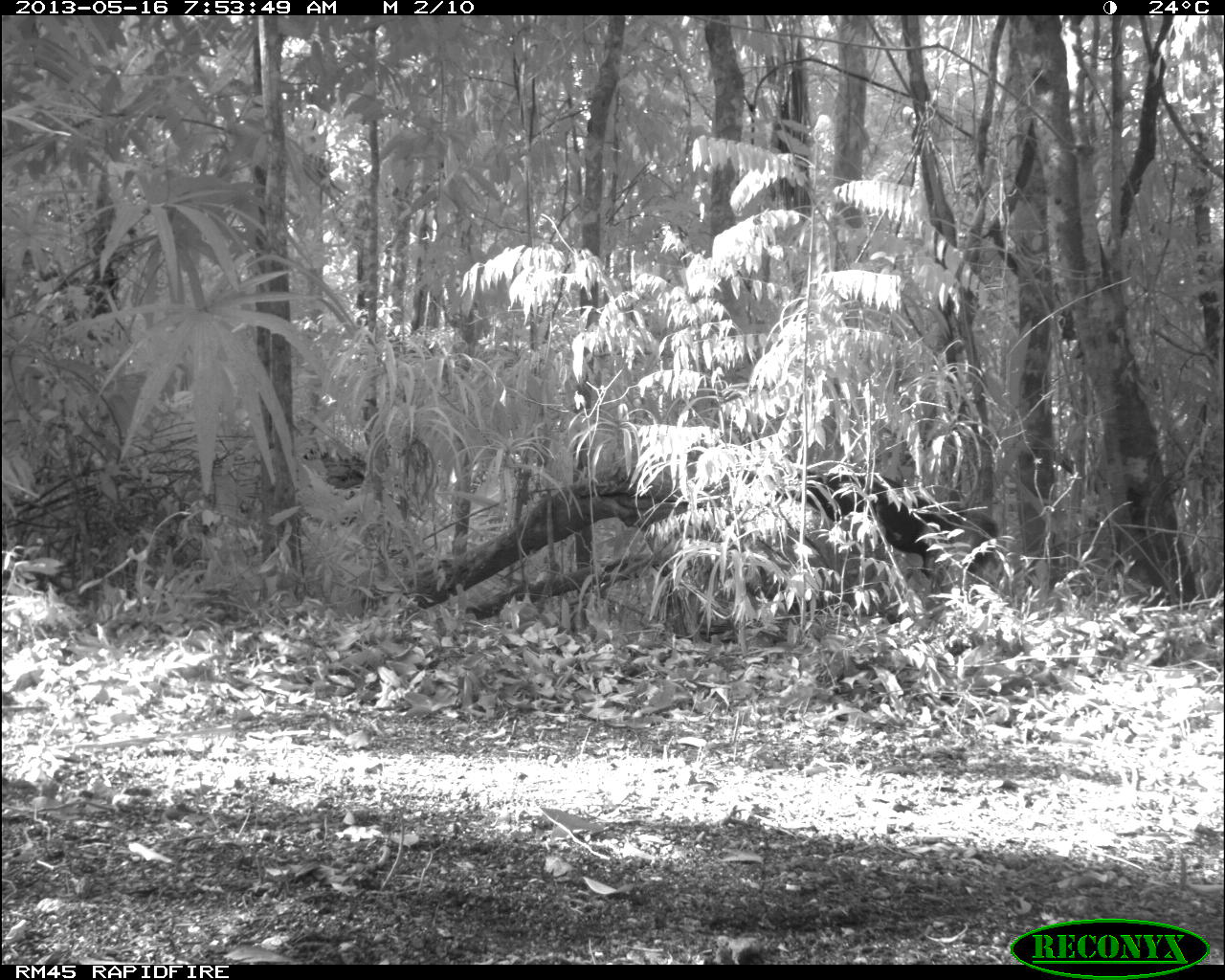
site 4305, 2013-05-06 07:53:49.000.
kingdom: Animalia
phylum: Chordata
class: Mammalia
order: Carnivora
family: Mustelidae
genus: Eira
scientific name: Eira barbara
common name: tayra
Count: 1.